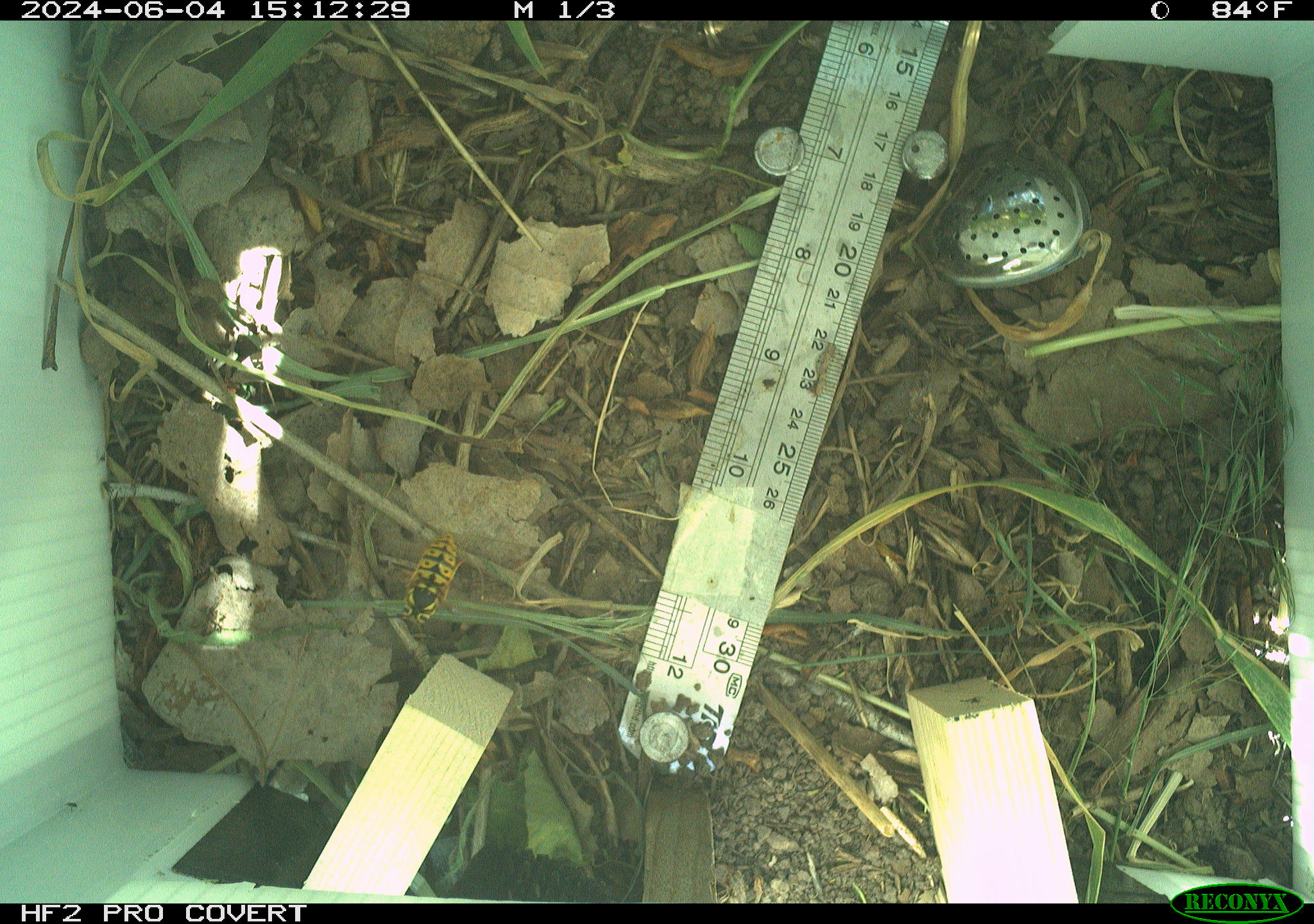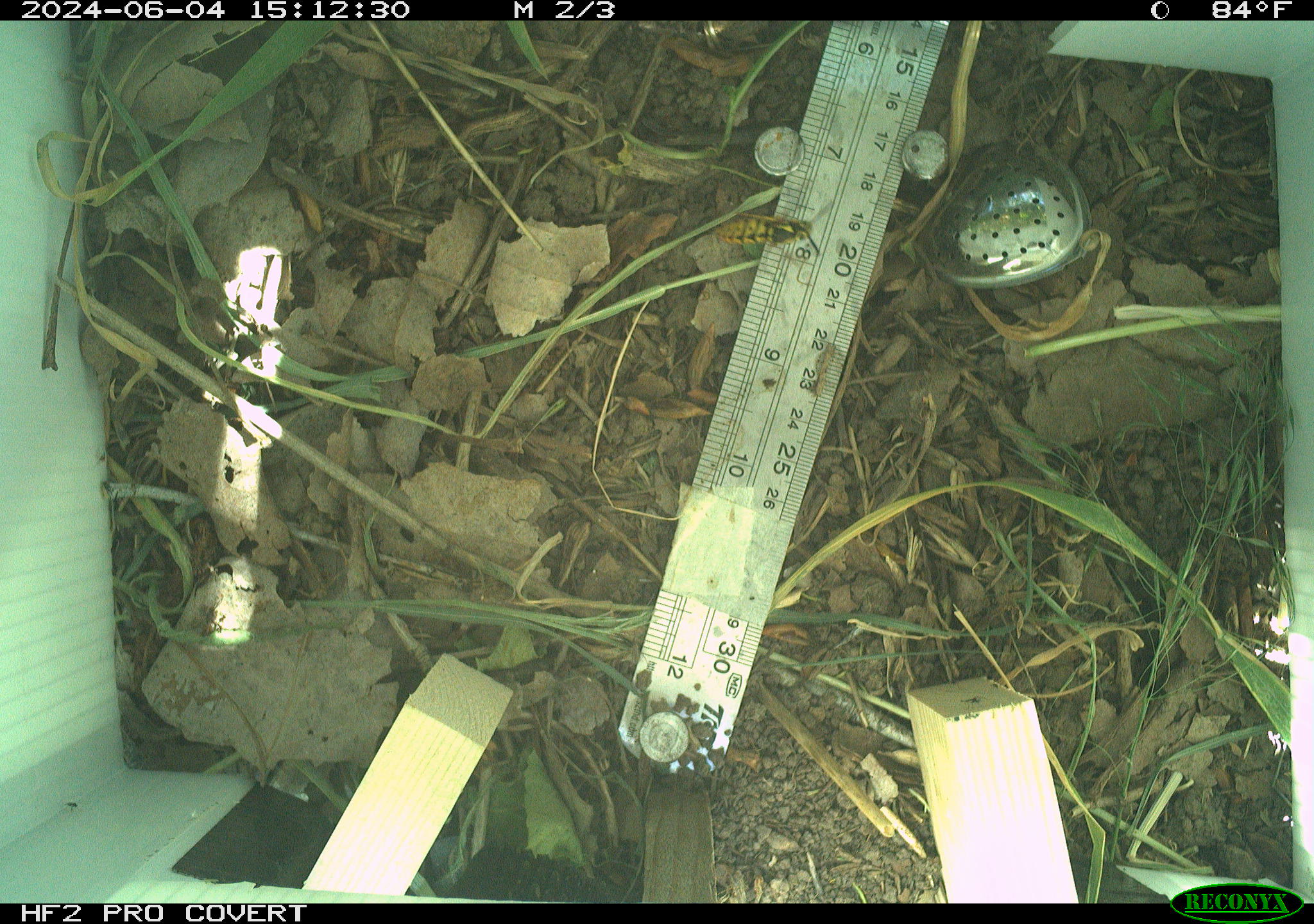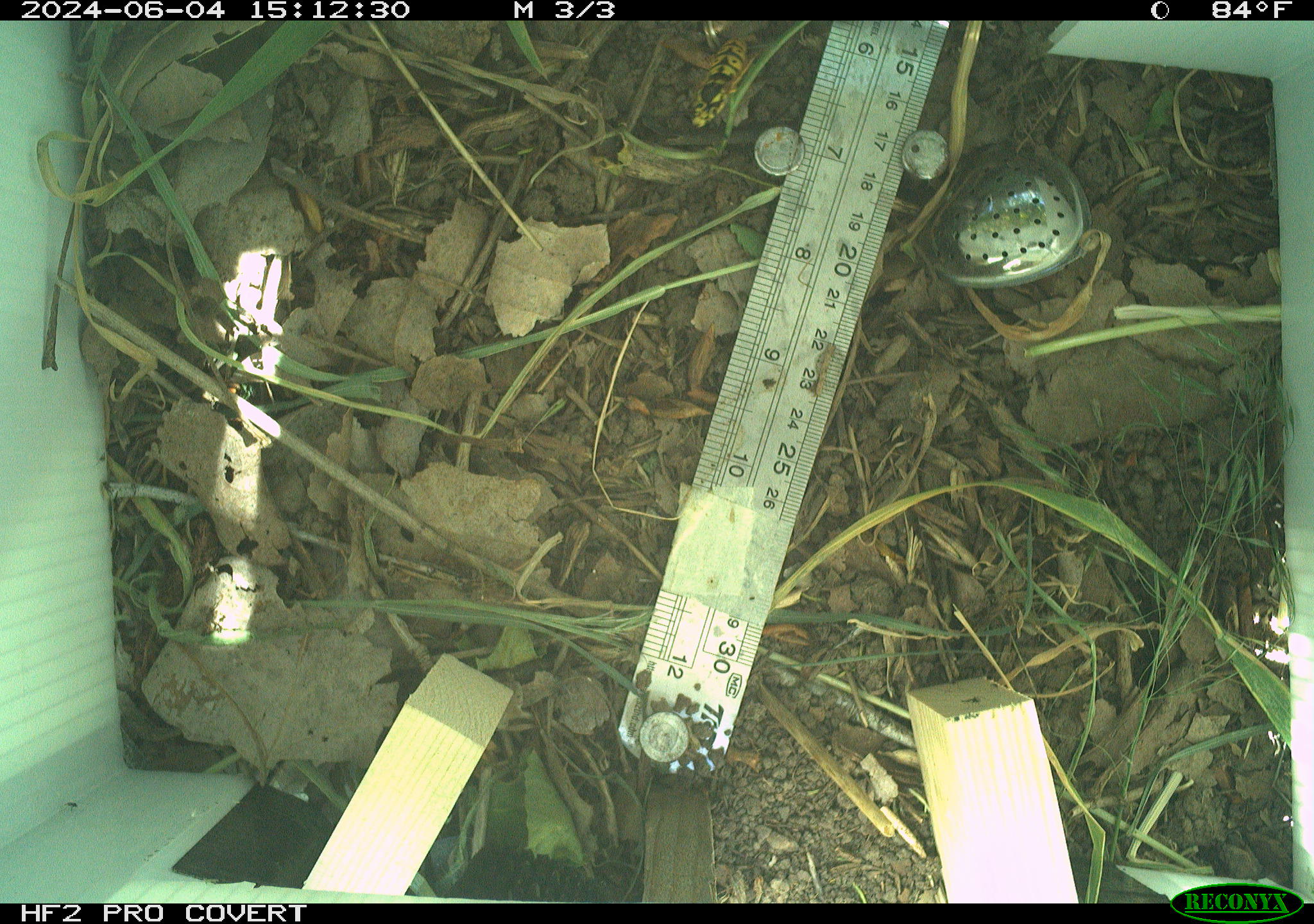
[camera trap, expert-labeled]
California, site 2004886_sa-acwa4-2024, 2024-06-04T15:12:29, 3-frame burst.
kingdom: Animalia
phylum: Arthropoda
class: Insecta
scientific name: Insecta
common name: insect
Insect (Insecta).